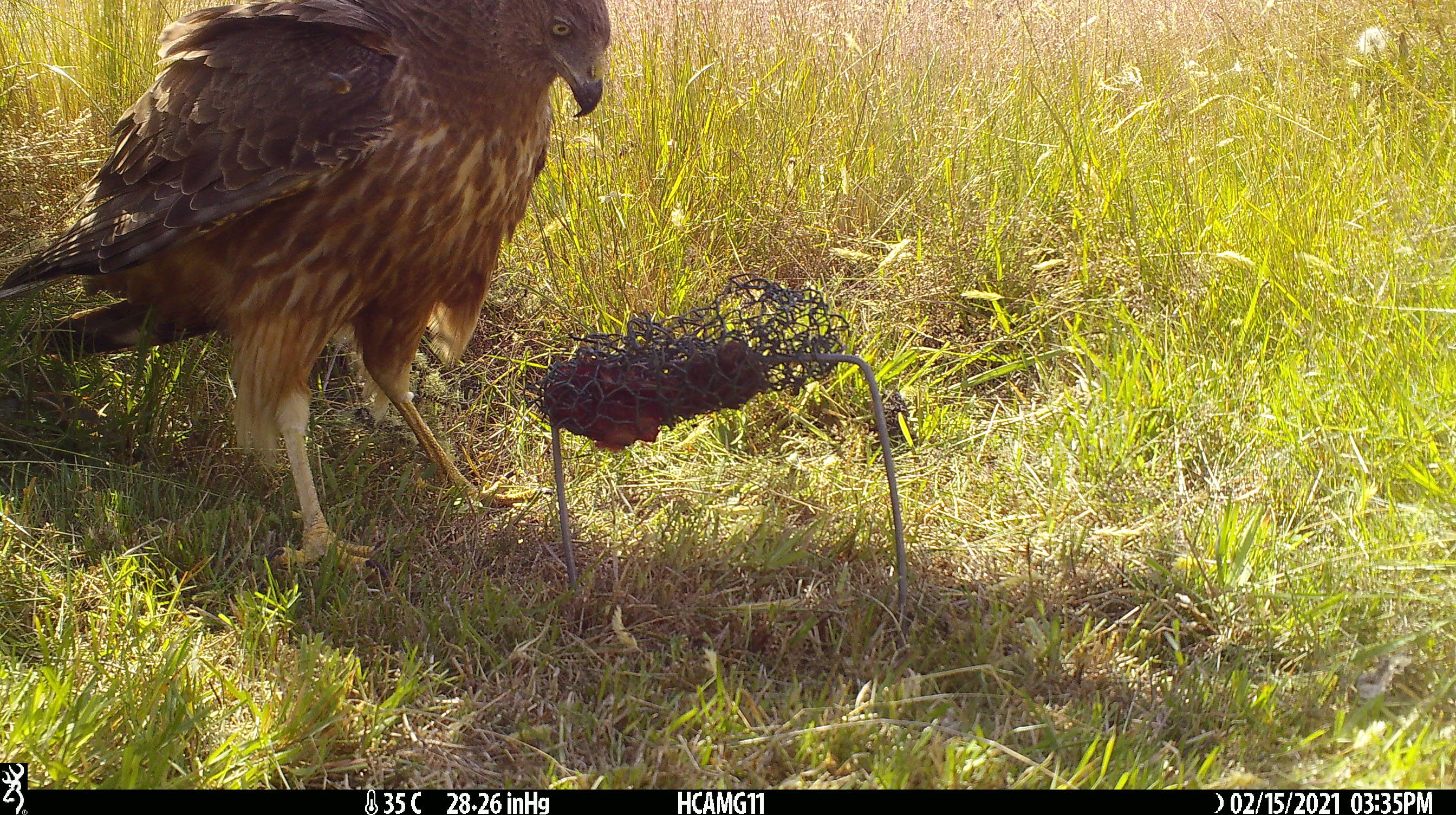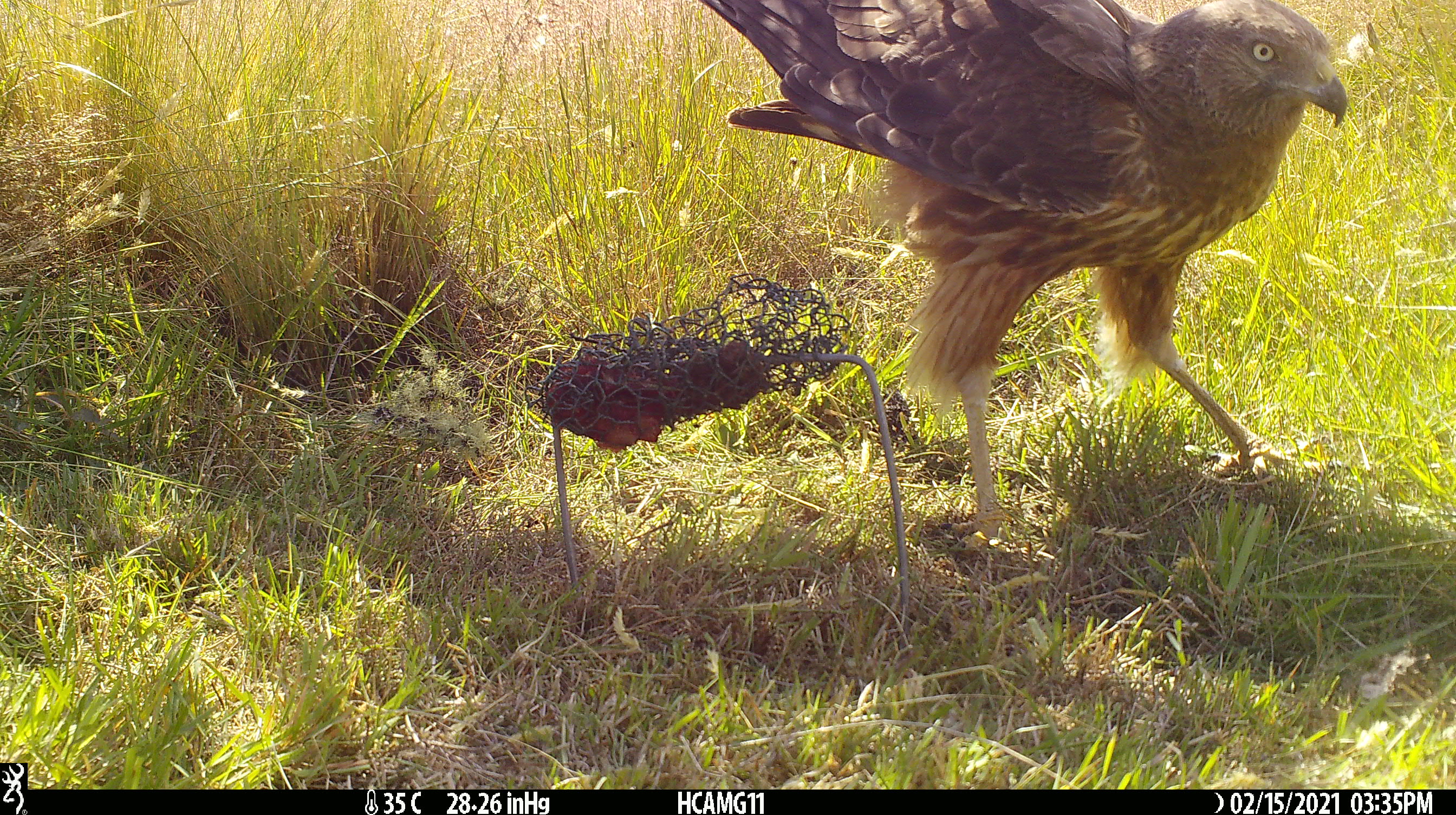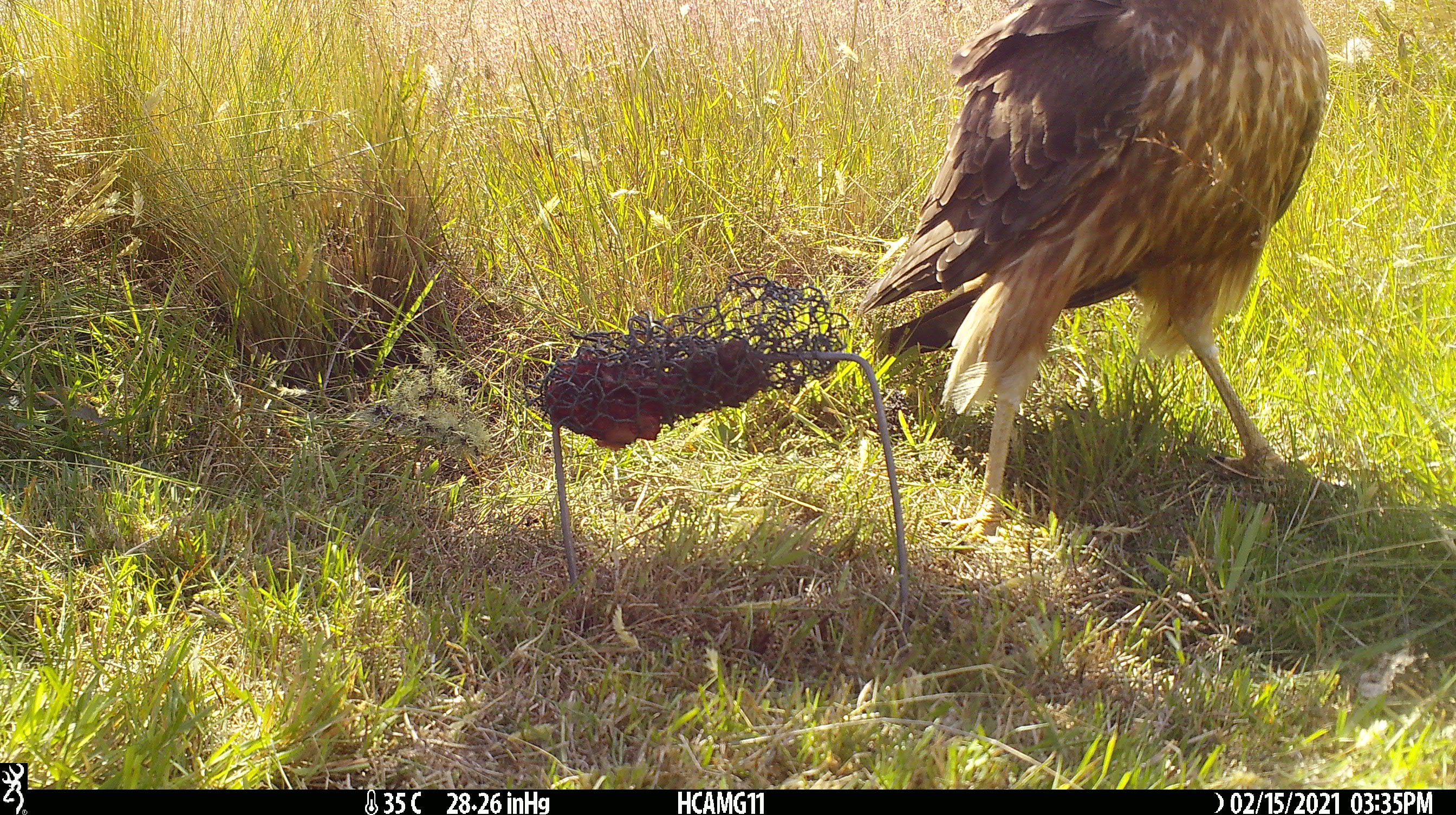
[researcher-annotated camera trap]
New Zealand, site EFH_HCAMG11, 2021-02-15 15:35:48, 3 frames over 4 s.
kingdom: Animalia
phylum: Chordata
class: Aves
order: Accipitriformes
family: Accipitridae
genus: Circus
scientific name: Circus approximans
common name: swamp harrier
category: harrier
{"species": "harrier (swamp harrier) (Circus approximans)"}